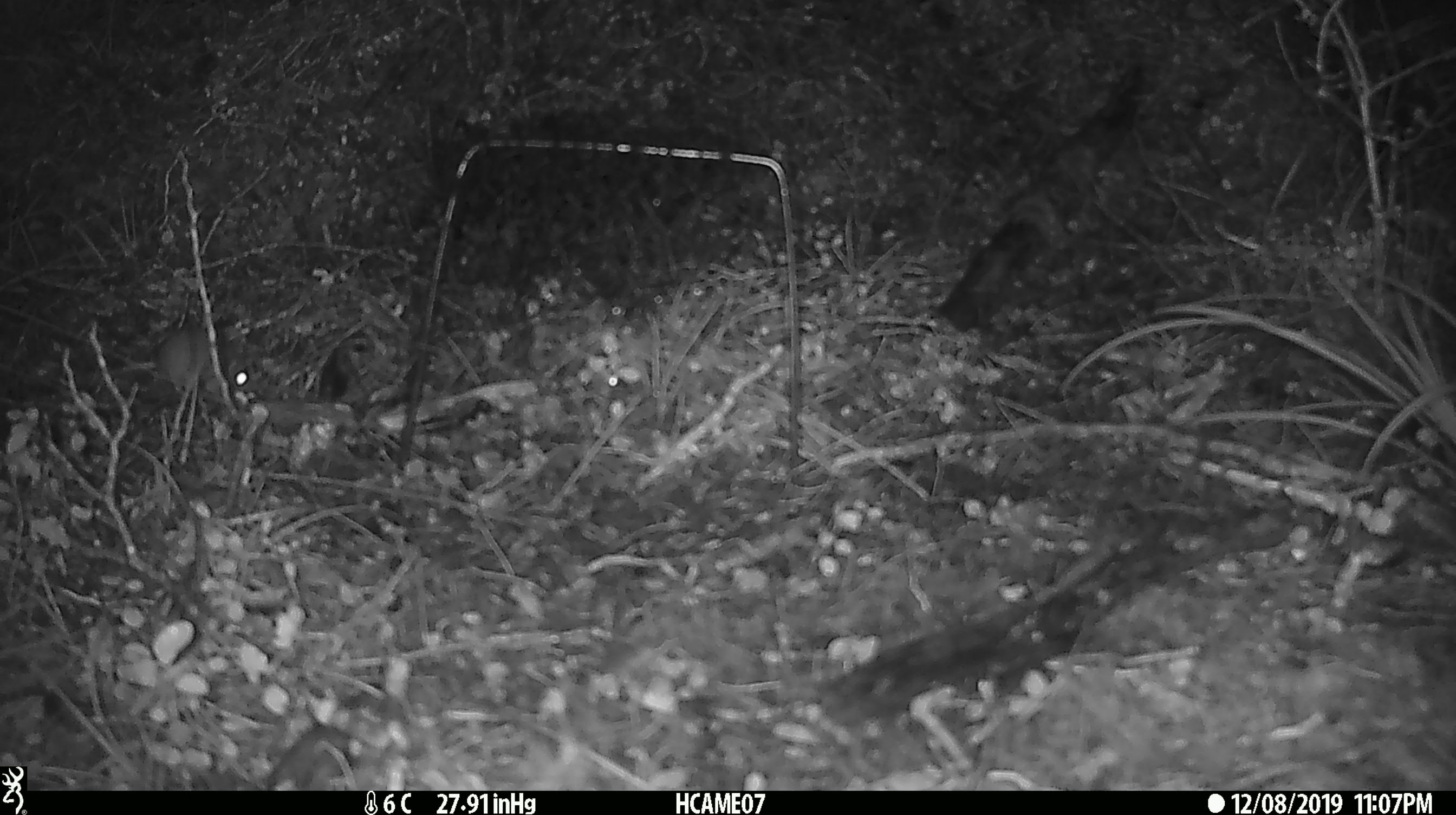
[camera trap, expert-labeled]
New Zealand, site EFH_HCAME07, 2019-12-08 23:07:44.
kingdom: Animalia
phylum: Chordata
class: Mammalia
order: Rodentia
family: Muridae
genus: Mus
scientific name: Mus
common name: mouse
Mouse (Mus).